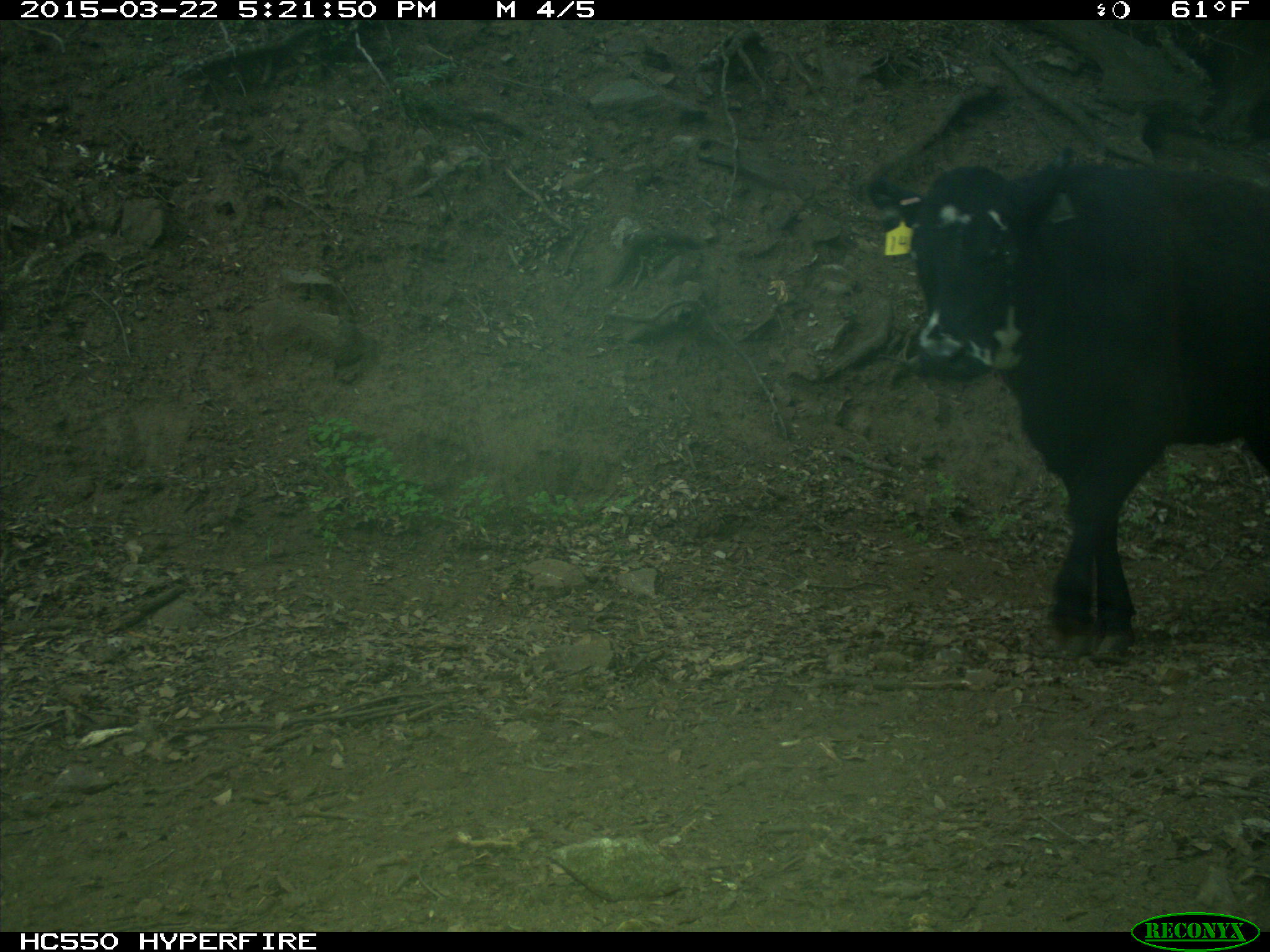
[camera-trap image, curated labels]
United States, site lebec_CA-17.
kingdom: Animalia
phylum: Chordata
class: Mammalia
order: Artiodactyla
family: Bovidae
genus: Bos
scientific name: Bos taurus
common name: domestic cow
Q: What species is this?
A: Bos taurus (domestic cow).